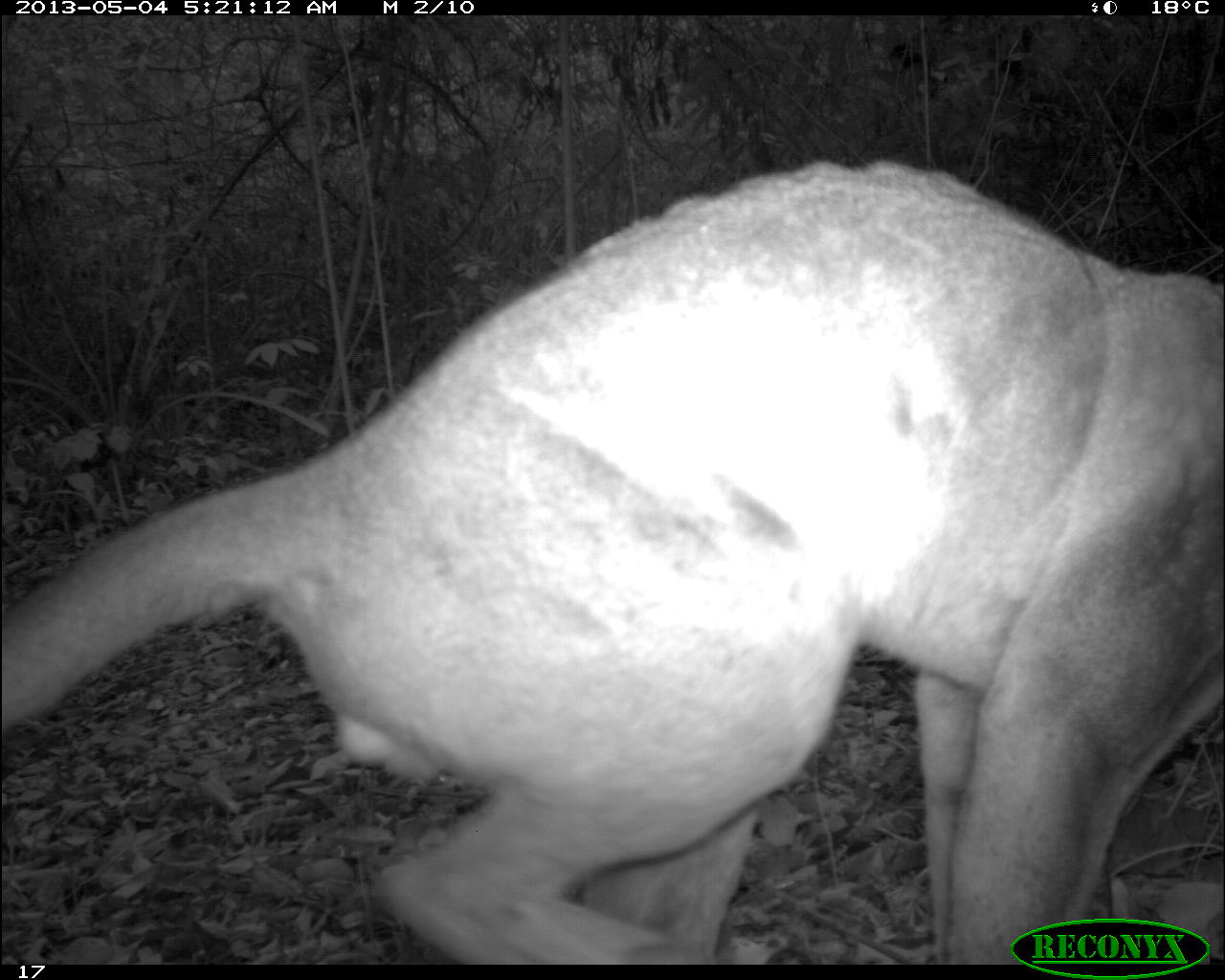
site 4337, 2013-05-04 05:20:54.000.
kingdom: Animalia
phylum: Chordata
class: Mammalia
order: Carnivora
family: Felidae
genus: Puma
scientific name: Puma concolor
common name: mountain lion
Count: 1.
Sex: male.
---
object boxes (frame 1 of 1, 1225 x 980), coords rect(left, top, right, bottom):
puma concolor: rect(0, 159, 1225, 962)